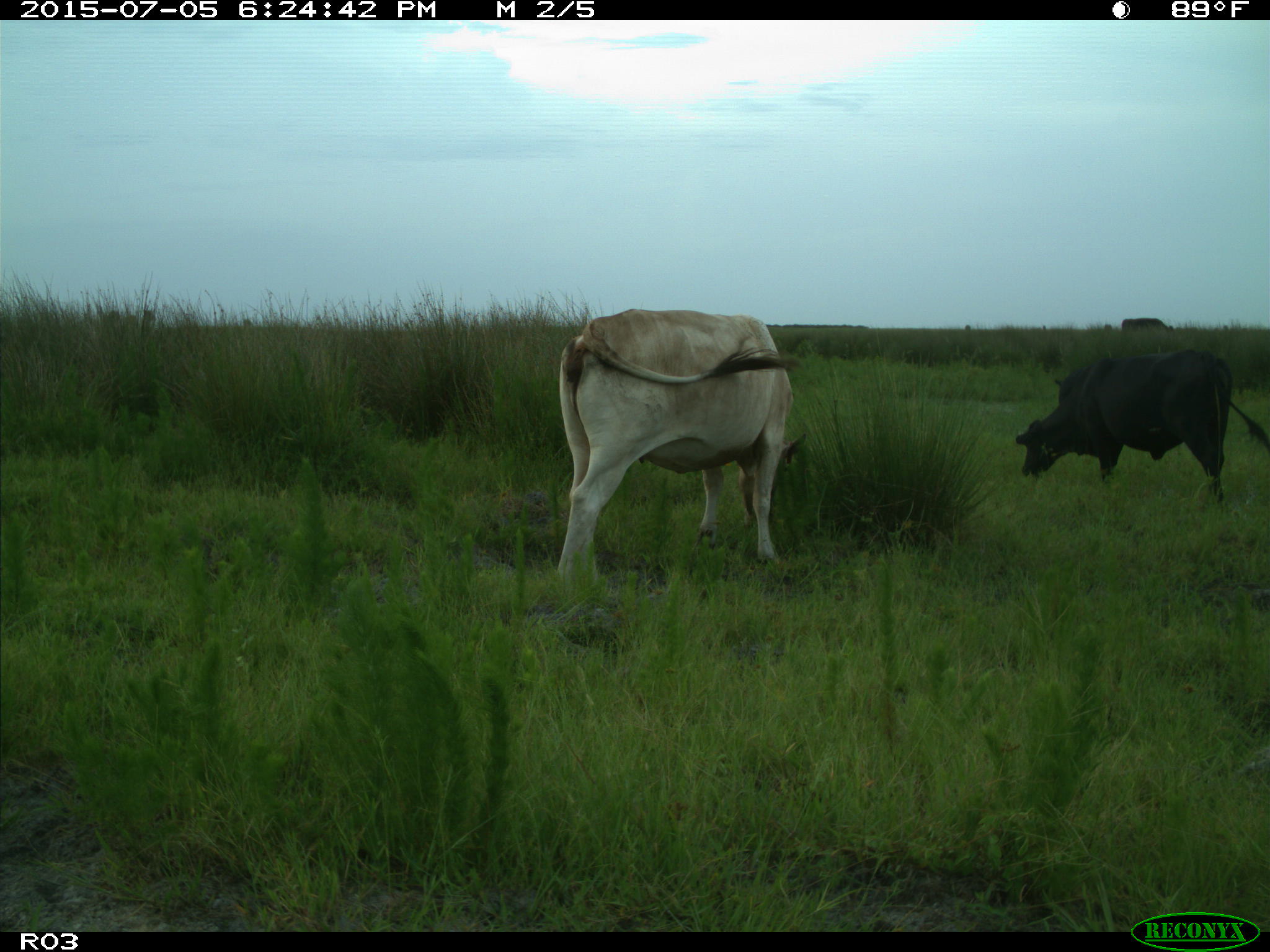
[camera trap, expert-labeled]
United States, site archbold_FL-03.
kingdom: Animalia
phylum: Chordata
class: Mammalia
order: Artiodactyla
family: Bovidae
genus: Bos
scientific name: Bos taurus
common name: domestic cow